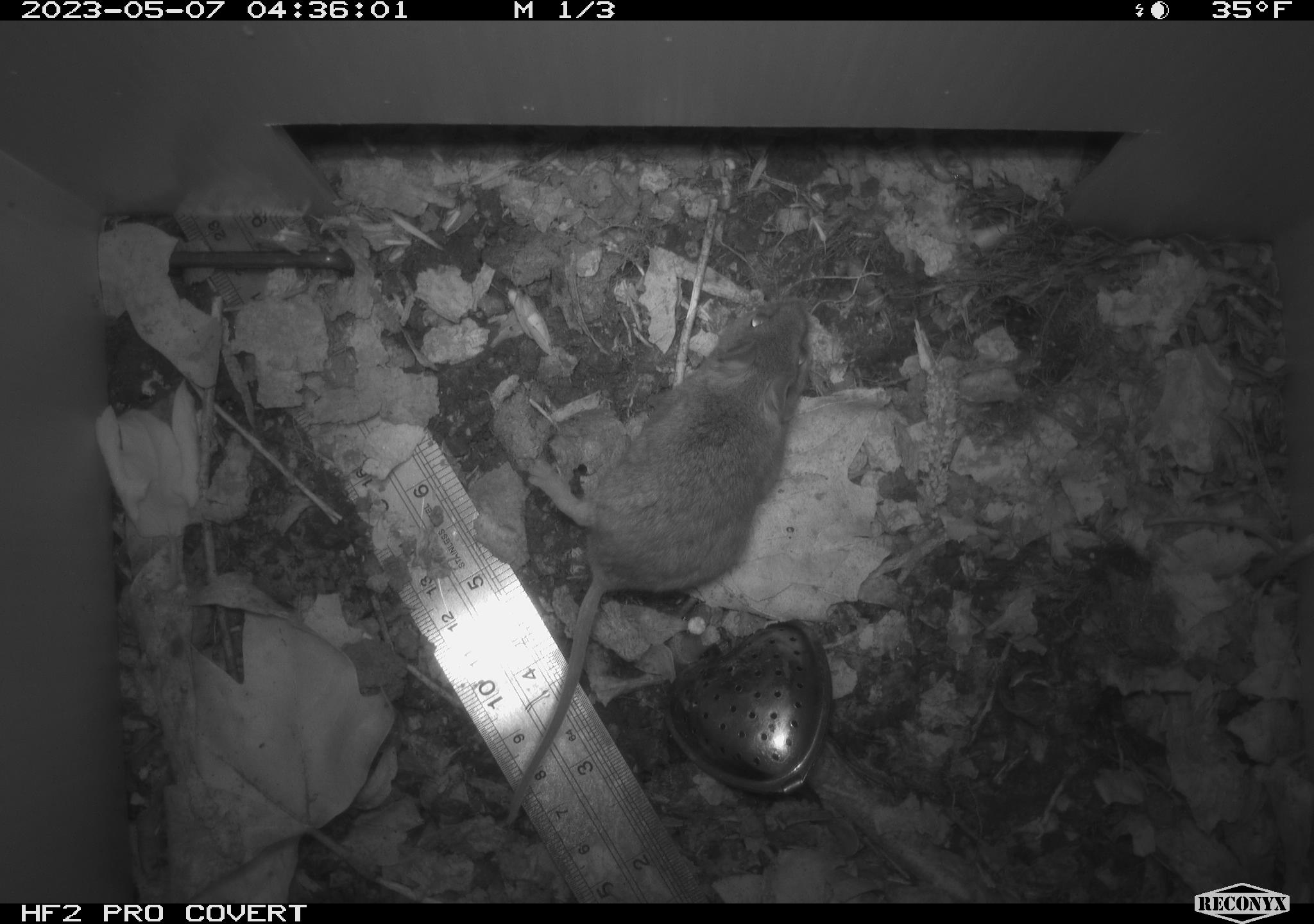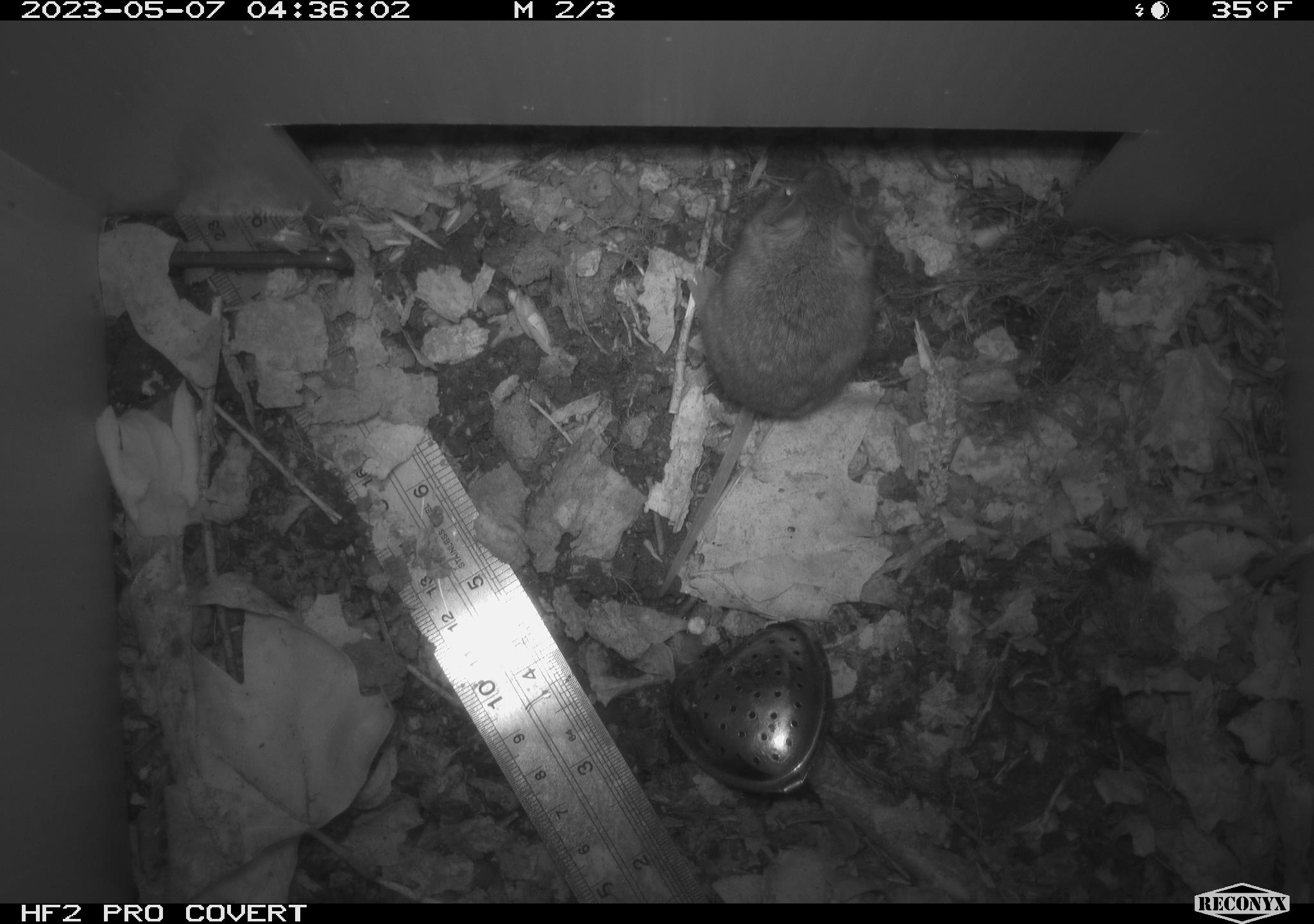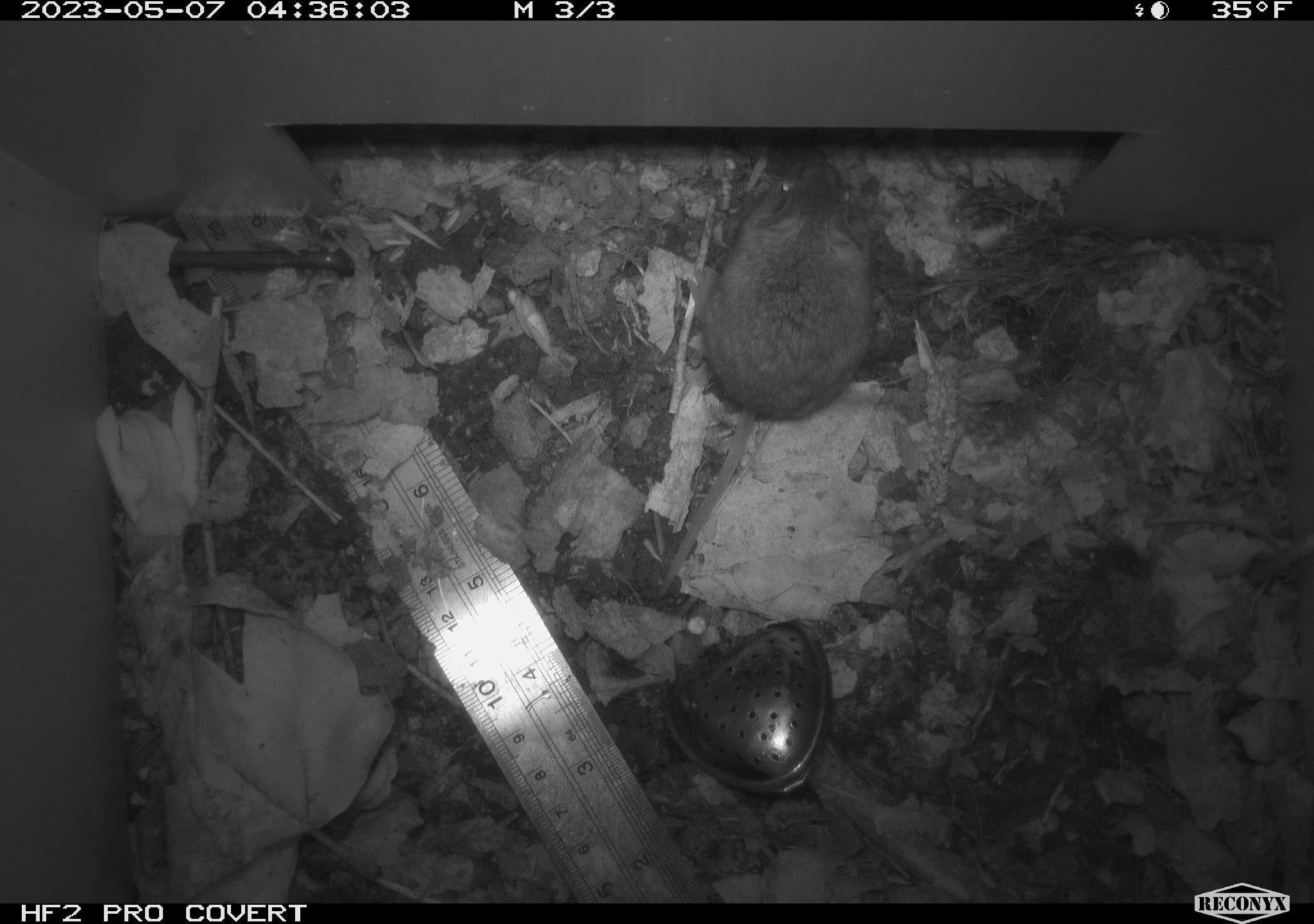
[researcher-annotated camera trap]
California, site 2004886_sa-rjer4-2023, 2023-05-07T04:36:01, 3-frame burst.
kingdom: Animalia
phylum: Chordata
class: Mammalia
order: Rodentia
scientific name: Rodentia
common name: mouse species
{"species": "mouse species (Rodentia)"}